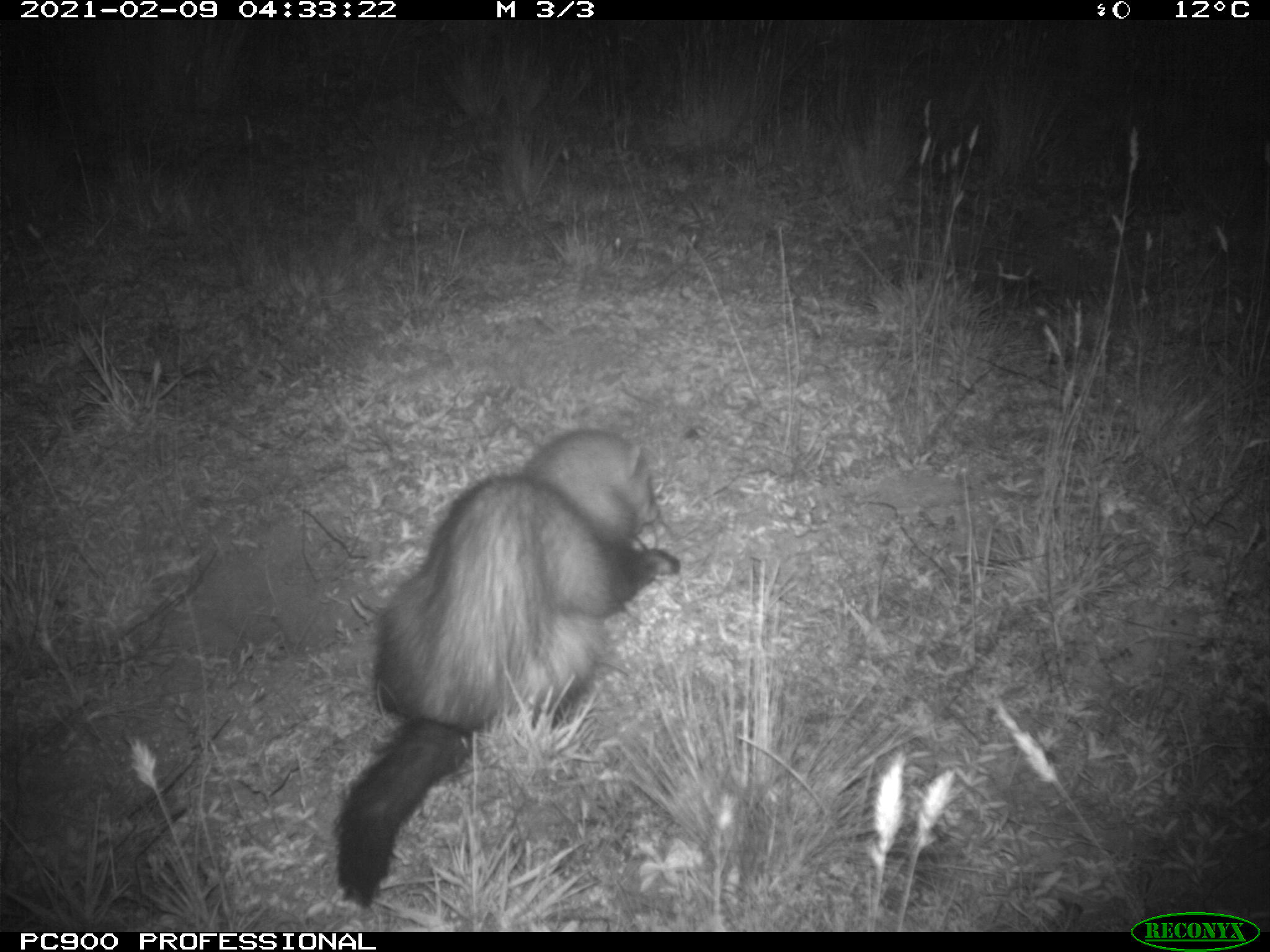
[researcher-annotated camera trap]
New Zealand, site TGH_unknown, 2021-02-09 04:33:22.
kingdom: Animalia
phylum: Chordata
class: Mammalia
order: Carnivora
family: Mustelidae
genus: Mustela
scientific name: Mustela furo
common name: ferret